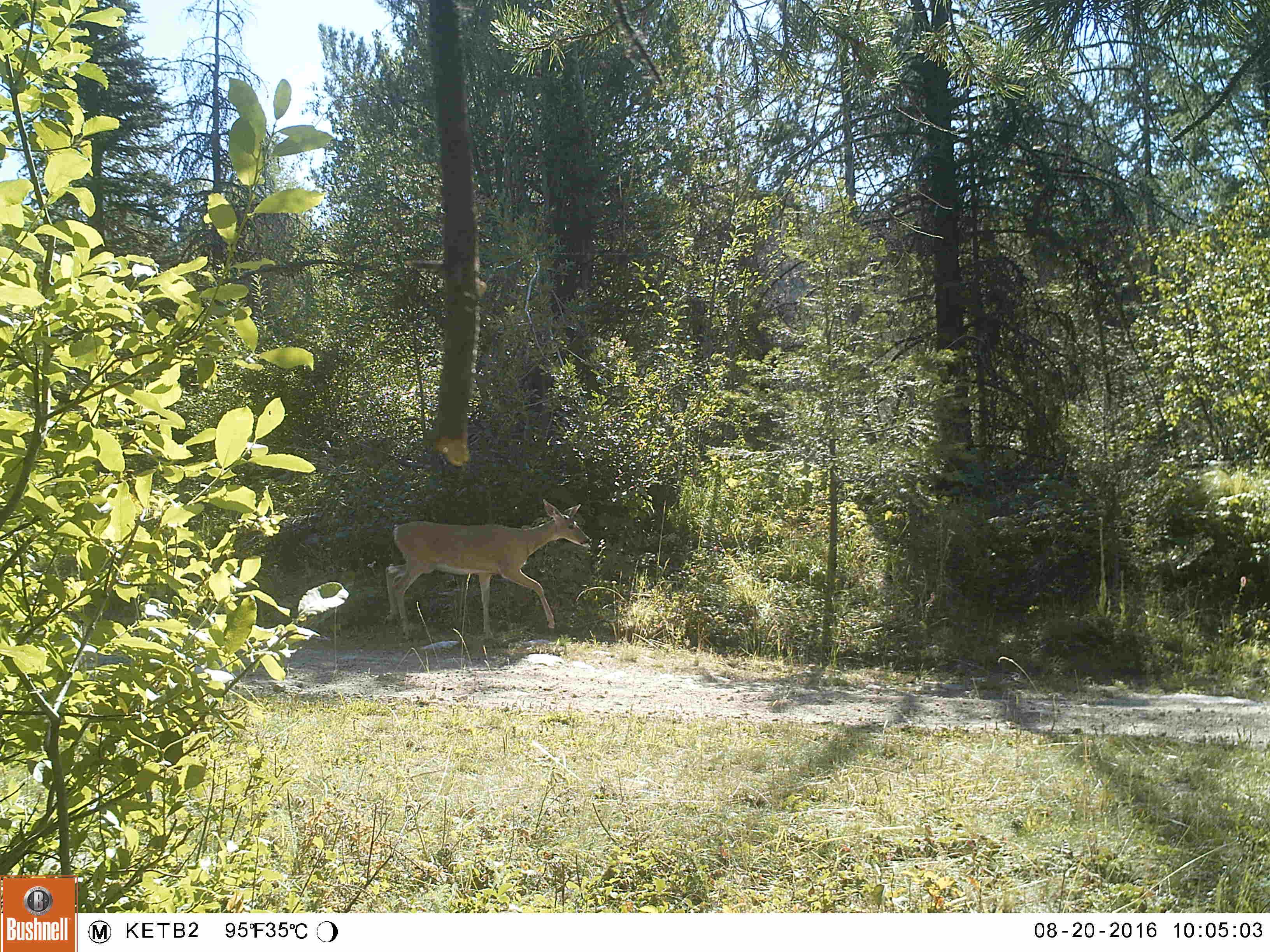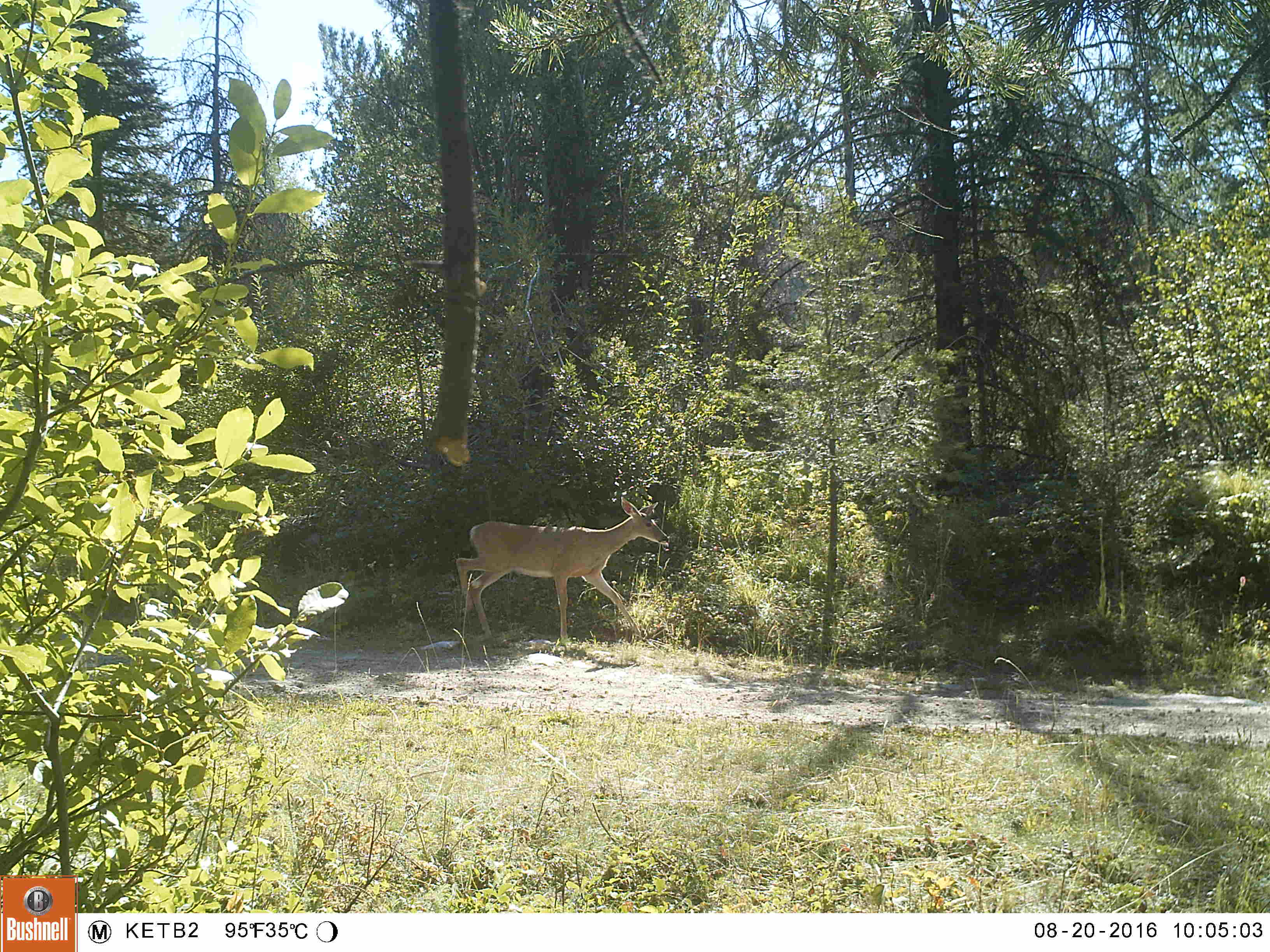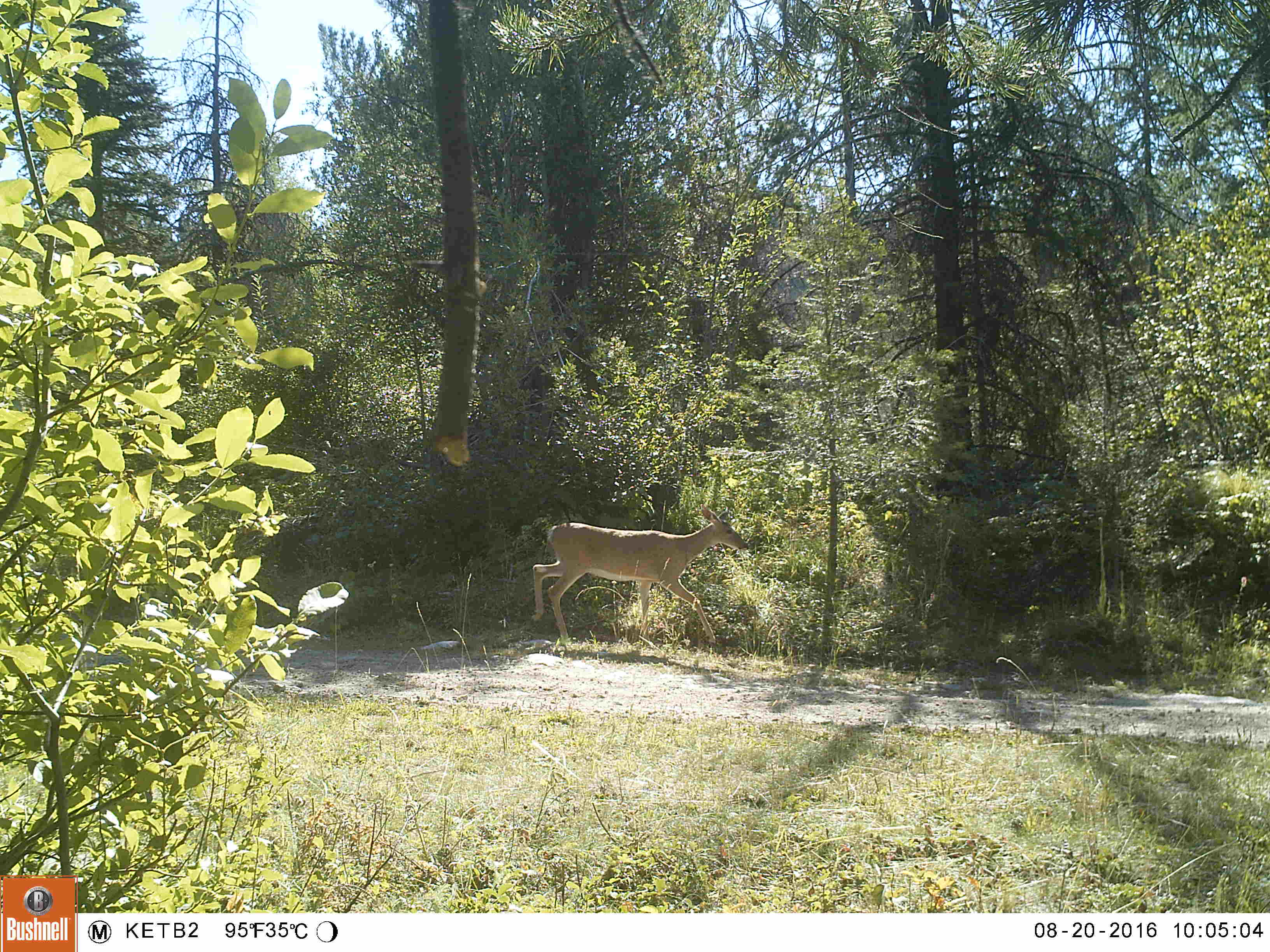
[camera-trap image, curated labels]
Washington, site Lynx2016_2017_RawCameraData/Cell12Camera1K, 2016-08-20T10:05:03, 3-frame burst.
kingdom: Animalia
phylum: Chordata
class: Mammalia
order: Artiodactyla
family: Cervidae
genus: Odocoileus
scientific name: Odocoileus virginianus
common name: white-tailed deer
Odocoileus virginianus (white-tailed deer). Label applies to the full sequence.